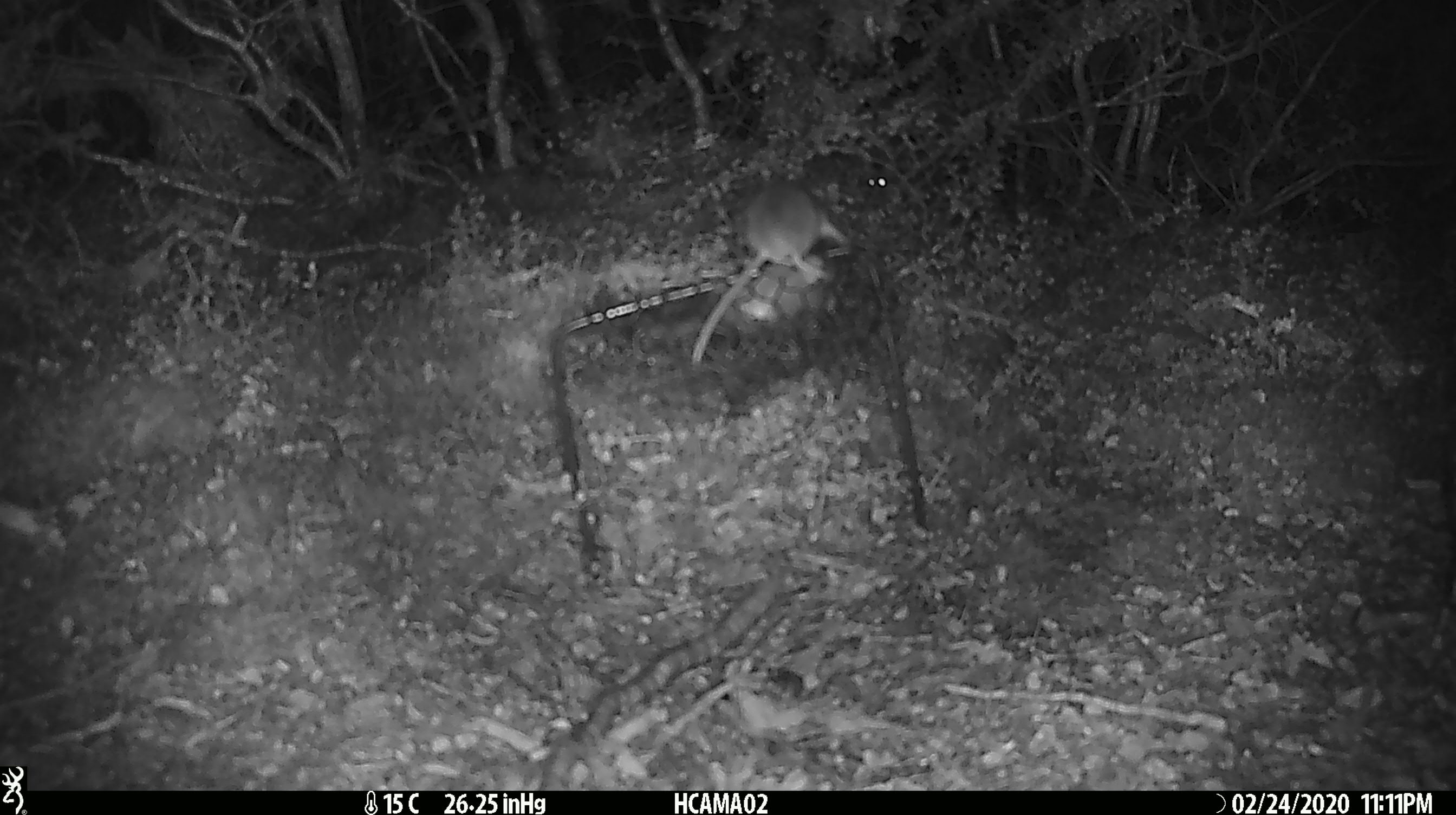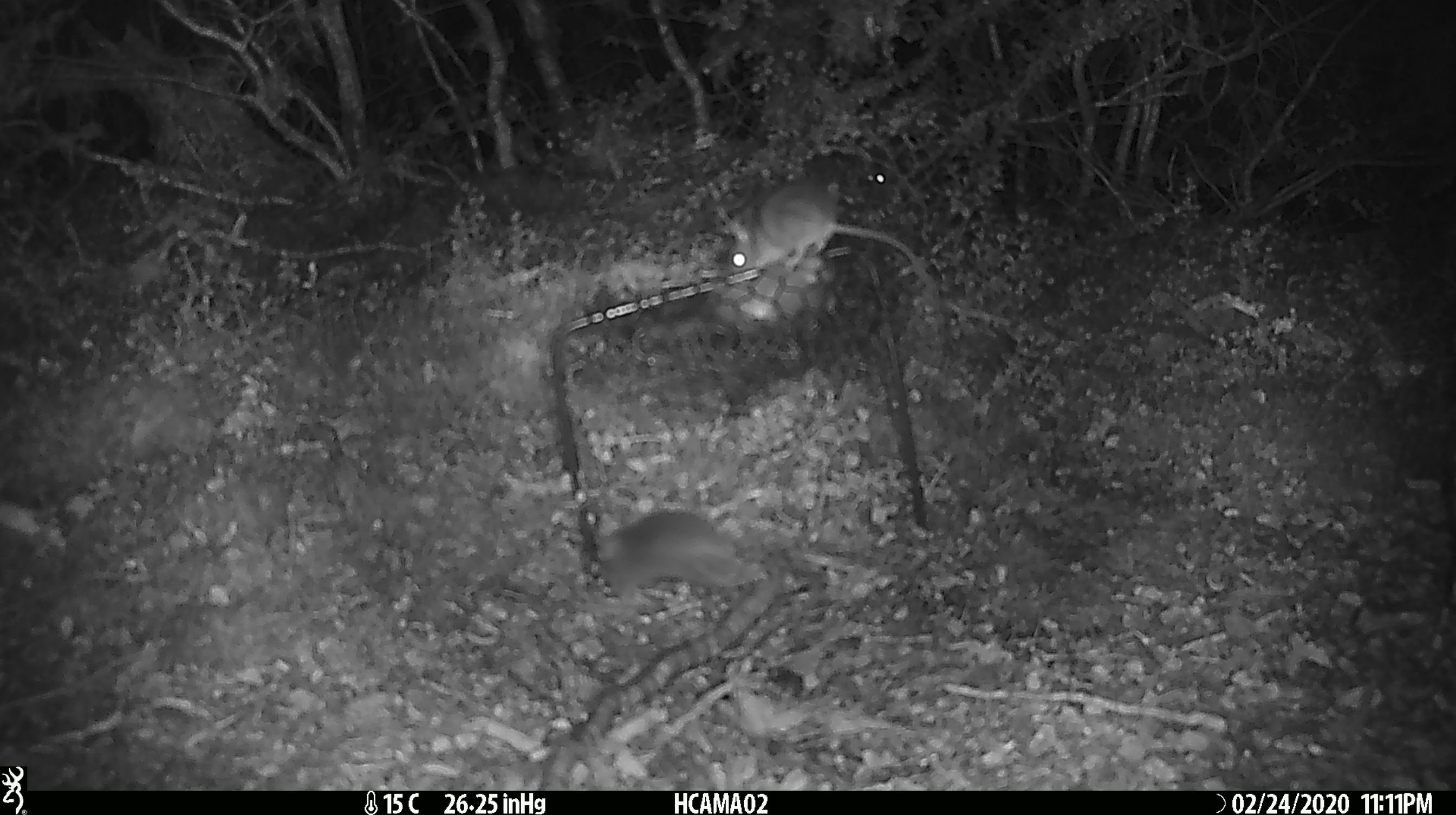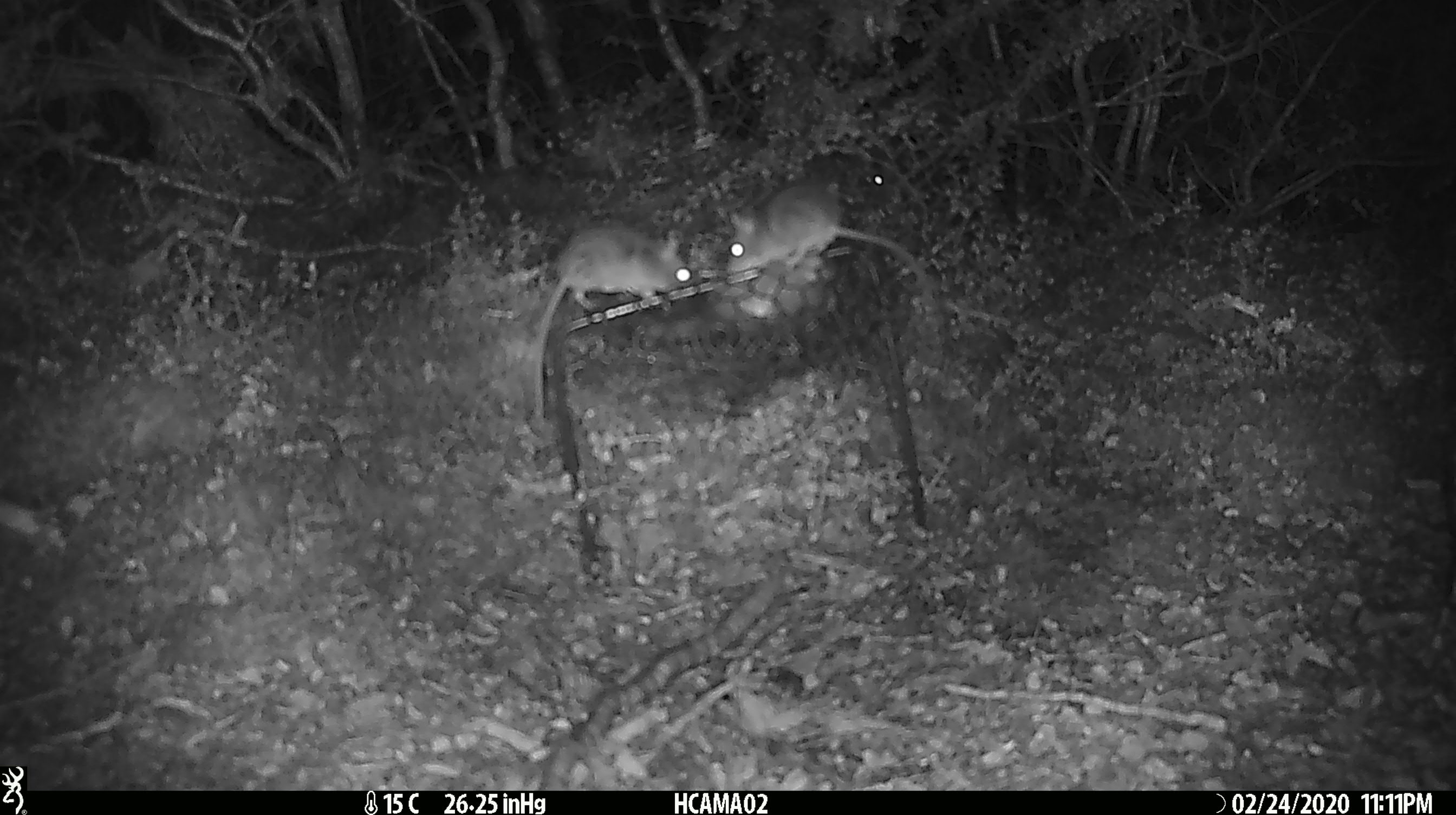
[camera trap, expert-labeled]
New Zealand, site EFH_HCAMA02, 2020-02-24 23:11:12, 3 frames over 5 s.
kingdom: Animalia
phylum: Chordata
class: Mammalia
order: Rodentia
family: Muridae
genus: Mus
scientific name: Mus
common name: mouse